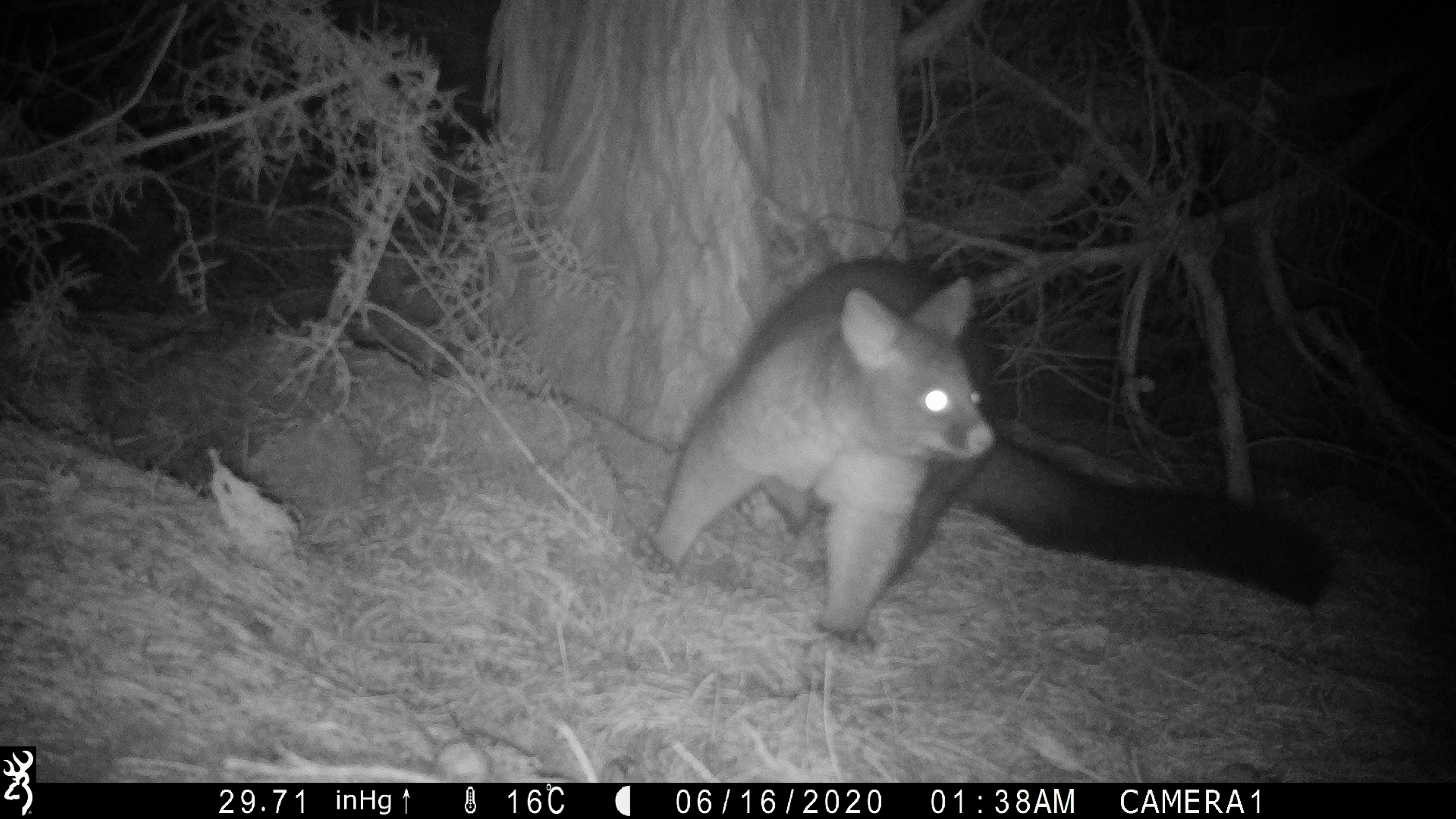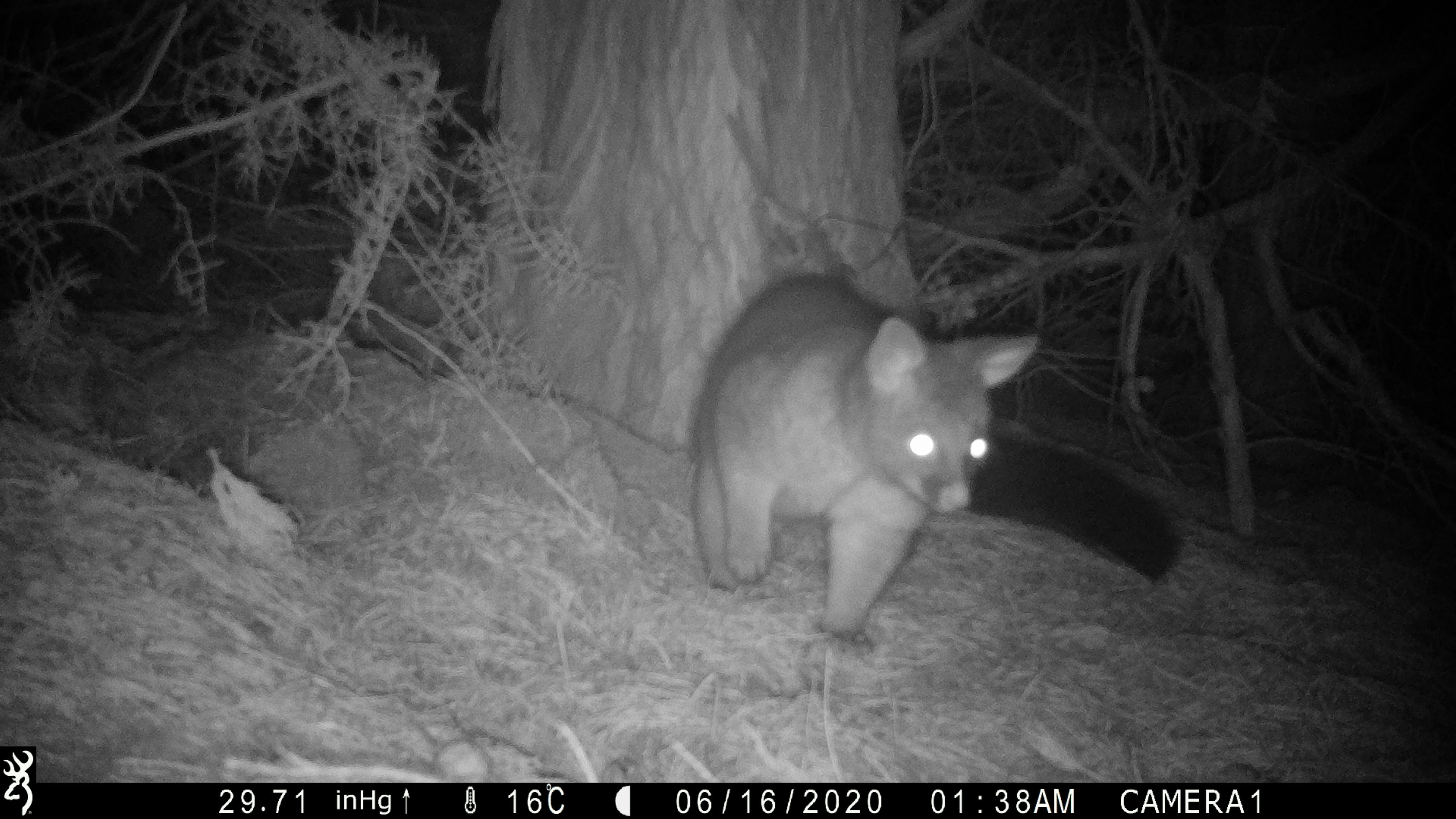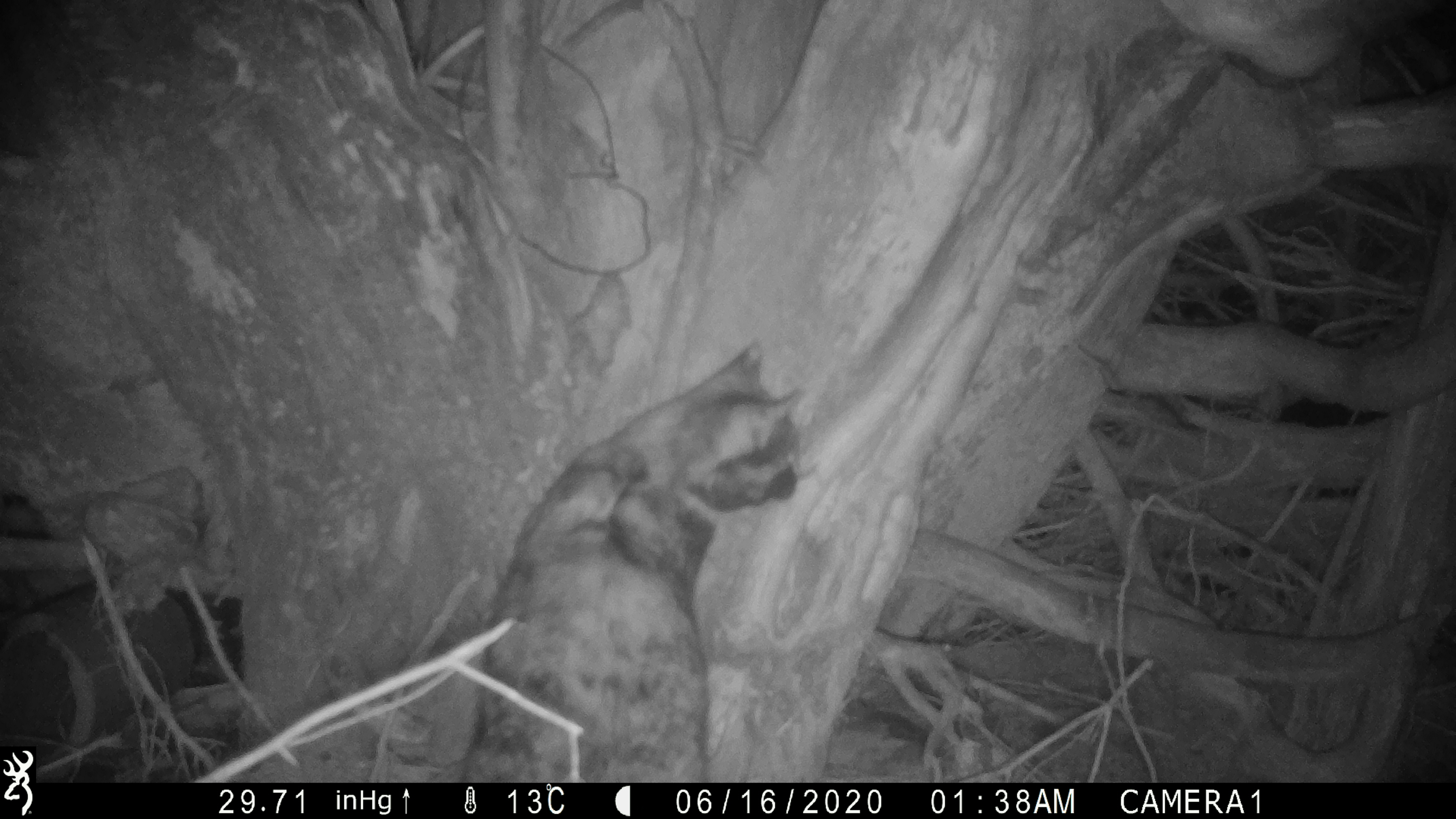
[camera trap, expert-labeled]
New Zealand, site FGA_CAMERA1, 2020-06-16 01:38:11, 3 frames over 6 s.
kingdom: Animalia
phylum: Chordata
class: Mammalia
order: Diprotodontia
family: Phalangeridae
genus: Trichosurus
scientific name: Trichosurus vulpecula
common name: common brushtail possum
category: possum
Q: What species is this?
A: Possum (common brushtail possum) (Trichosurus vulpecula).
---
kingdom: Animalia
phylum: Chordata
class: Mammalia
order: Carnivora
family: Felidae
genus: Felis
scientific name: Felis catus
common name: domestic cat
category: cat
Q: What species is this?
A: Cat (domestic cat) (Felis catus).